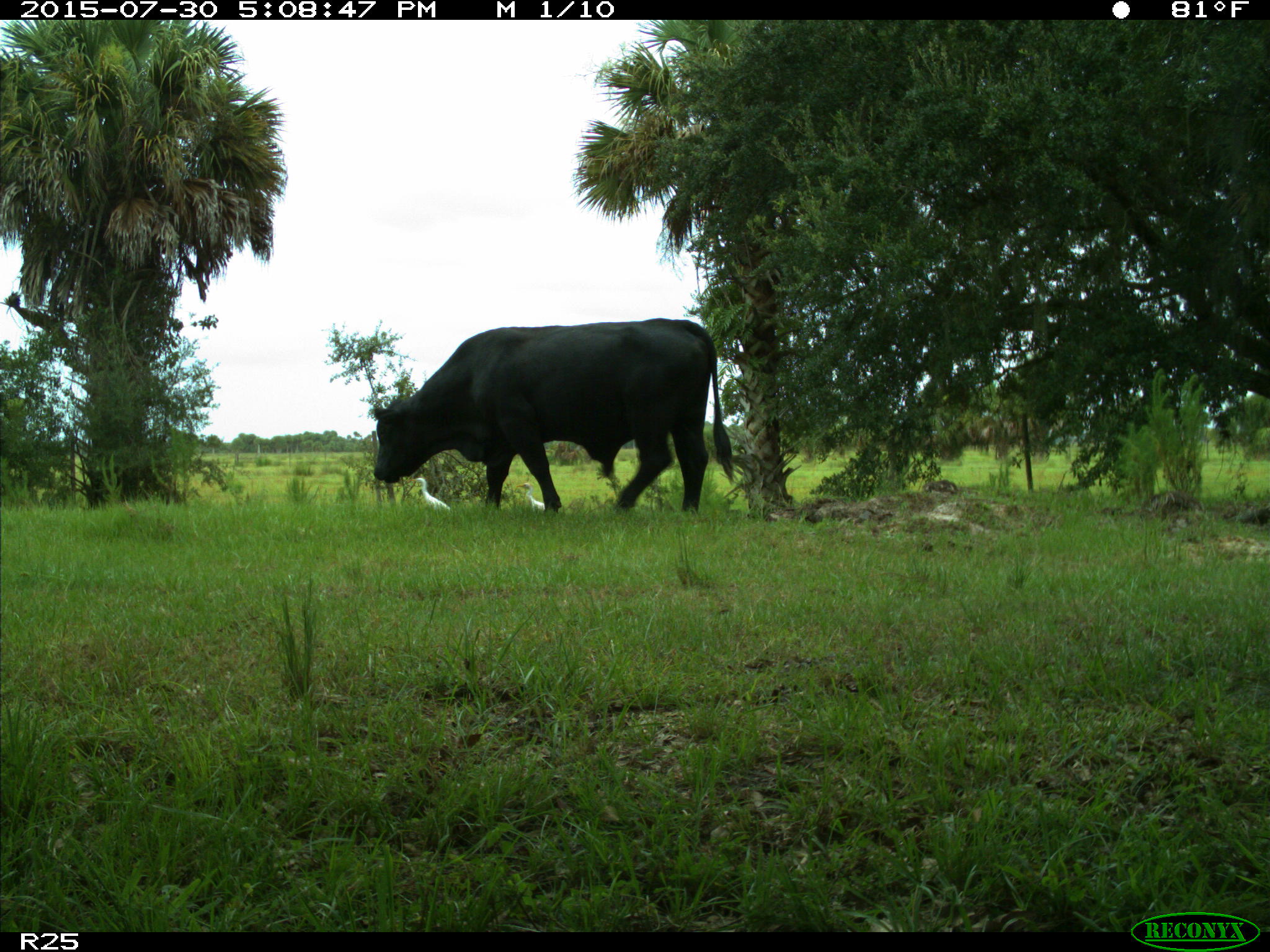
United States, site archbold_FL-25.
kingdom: Animalia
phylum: Chordata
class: Mammalia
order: Artiodactyla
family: Bovidae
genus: Bos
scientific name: Bos taurus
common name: domestic cow